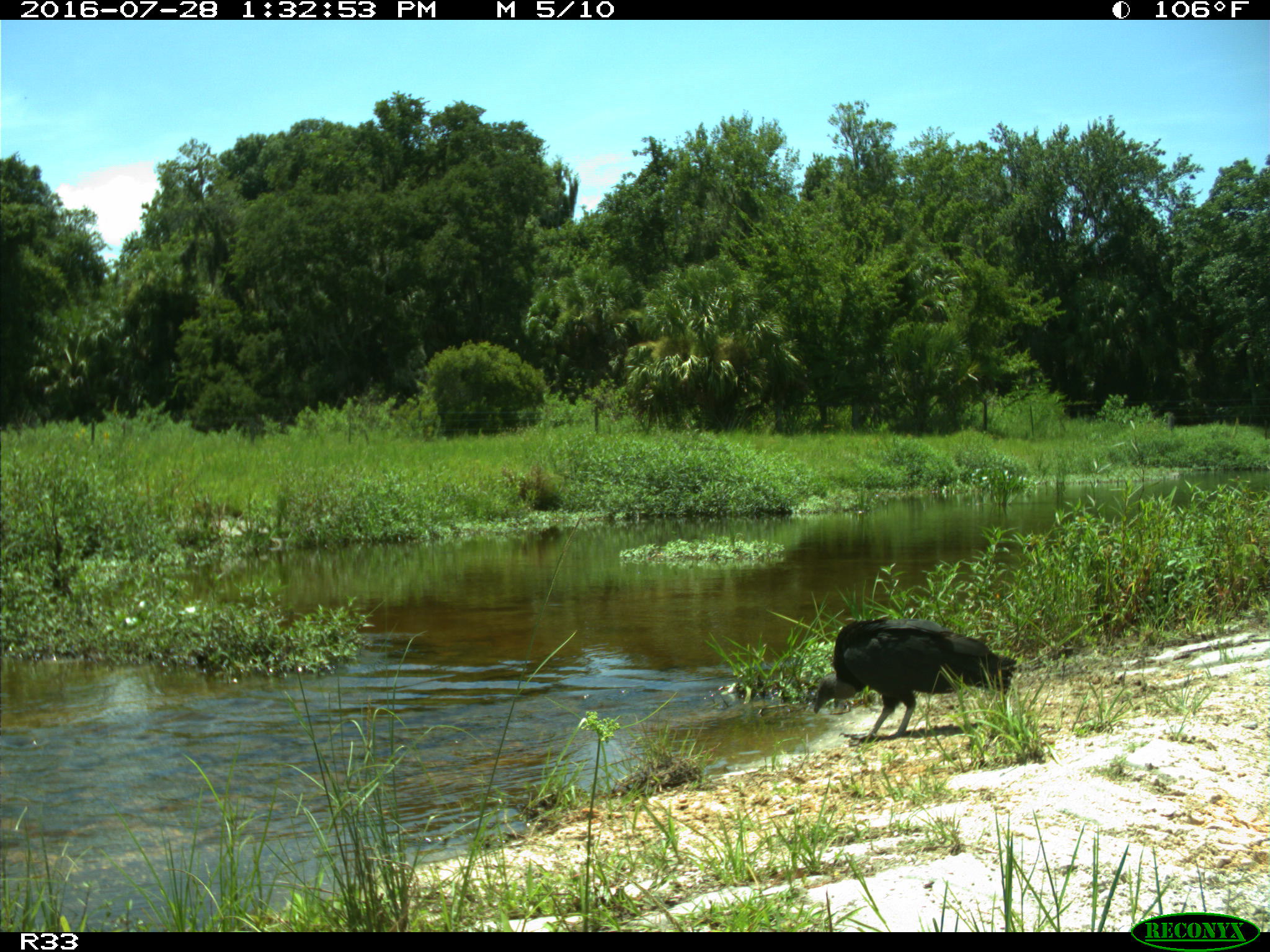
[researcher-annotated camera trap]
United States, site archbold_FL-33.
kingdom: Animalia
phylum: Chordata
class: Aves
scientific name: Aves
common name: birds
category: unidentified bird